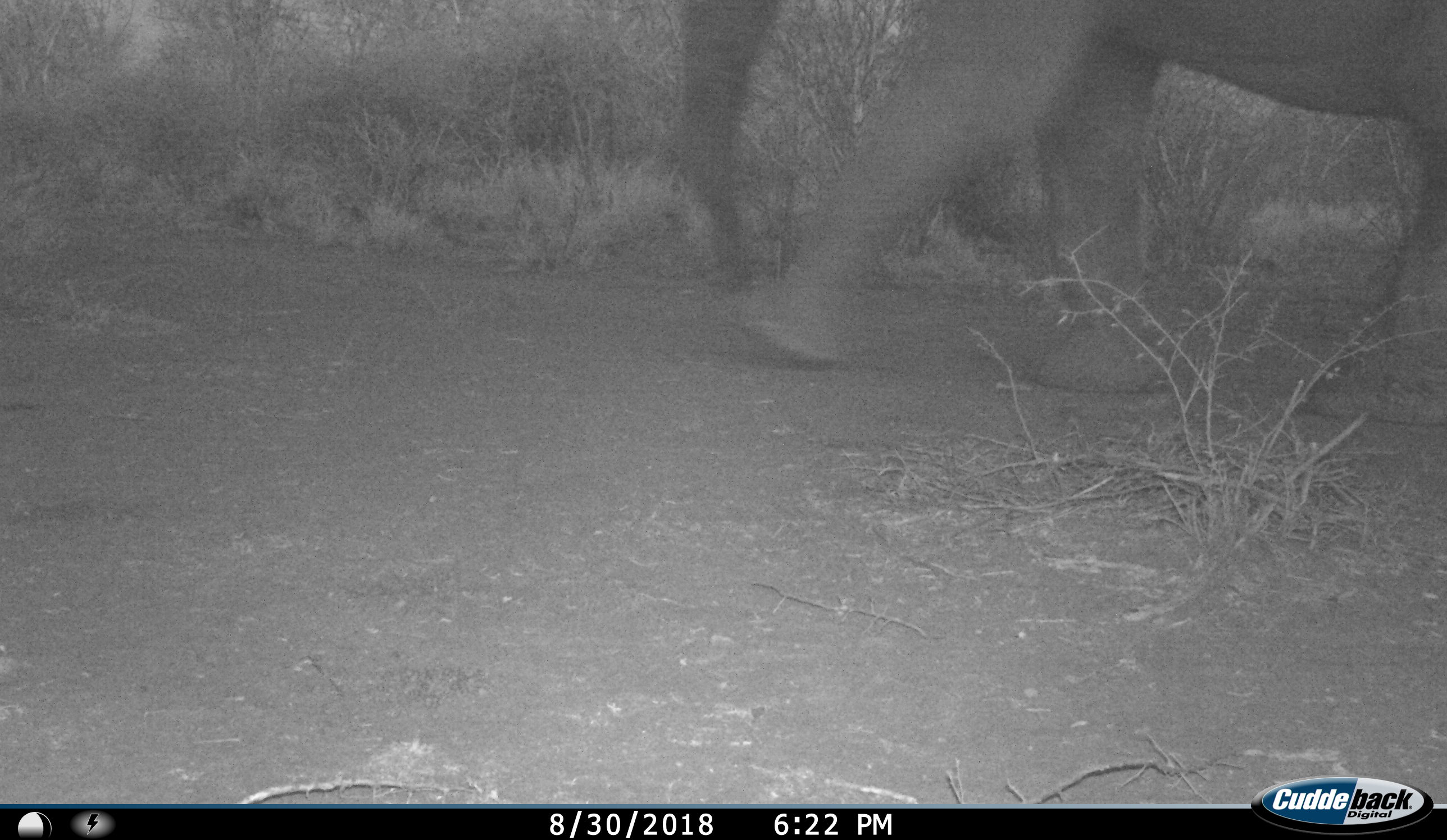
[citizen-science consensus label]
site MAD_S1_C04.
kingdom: Animalia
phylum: Chordata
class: Mammalia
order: Proboscidea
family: Elephantidae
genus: Loxodonta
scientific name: Loxodonta africana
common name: african bush elephant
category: elephant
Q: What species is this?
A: Elephant (african bush elephant) (Loxodonta africana).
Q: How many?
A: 1.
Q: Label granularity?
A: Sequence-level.